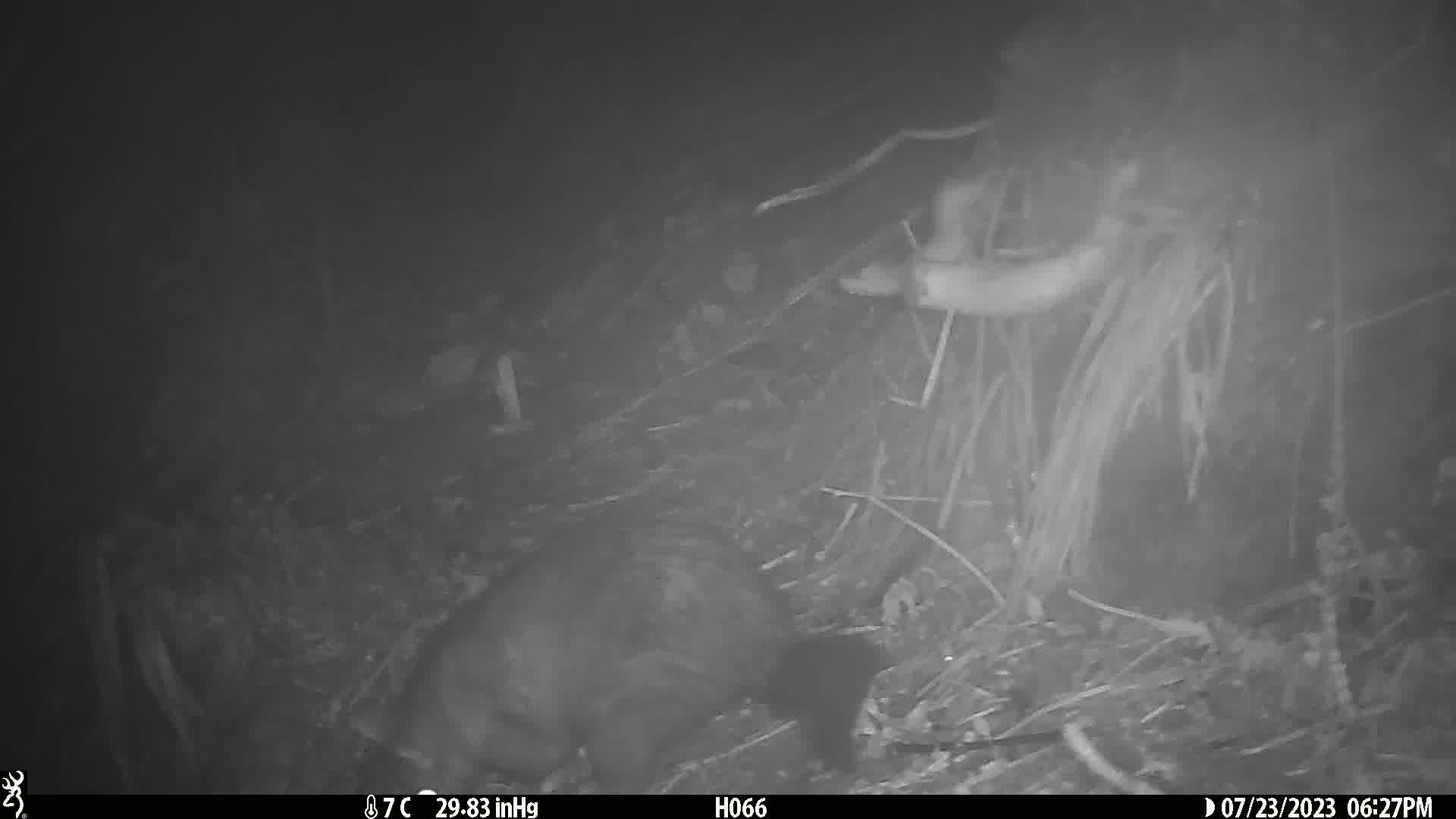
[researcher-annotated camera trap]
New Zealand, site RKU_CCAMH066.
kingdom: Animalia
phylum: Chordata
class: Mammalia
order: Diprotodontia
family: Phalangeridae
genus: Trichosurus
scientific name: Trichosurus vulpecula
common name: common brushtail possum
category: possum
Possum (common brushtail possum) (Trichosurus vulpecula).